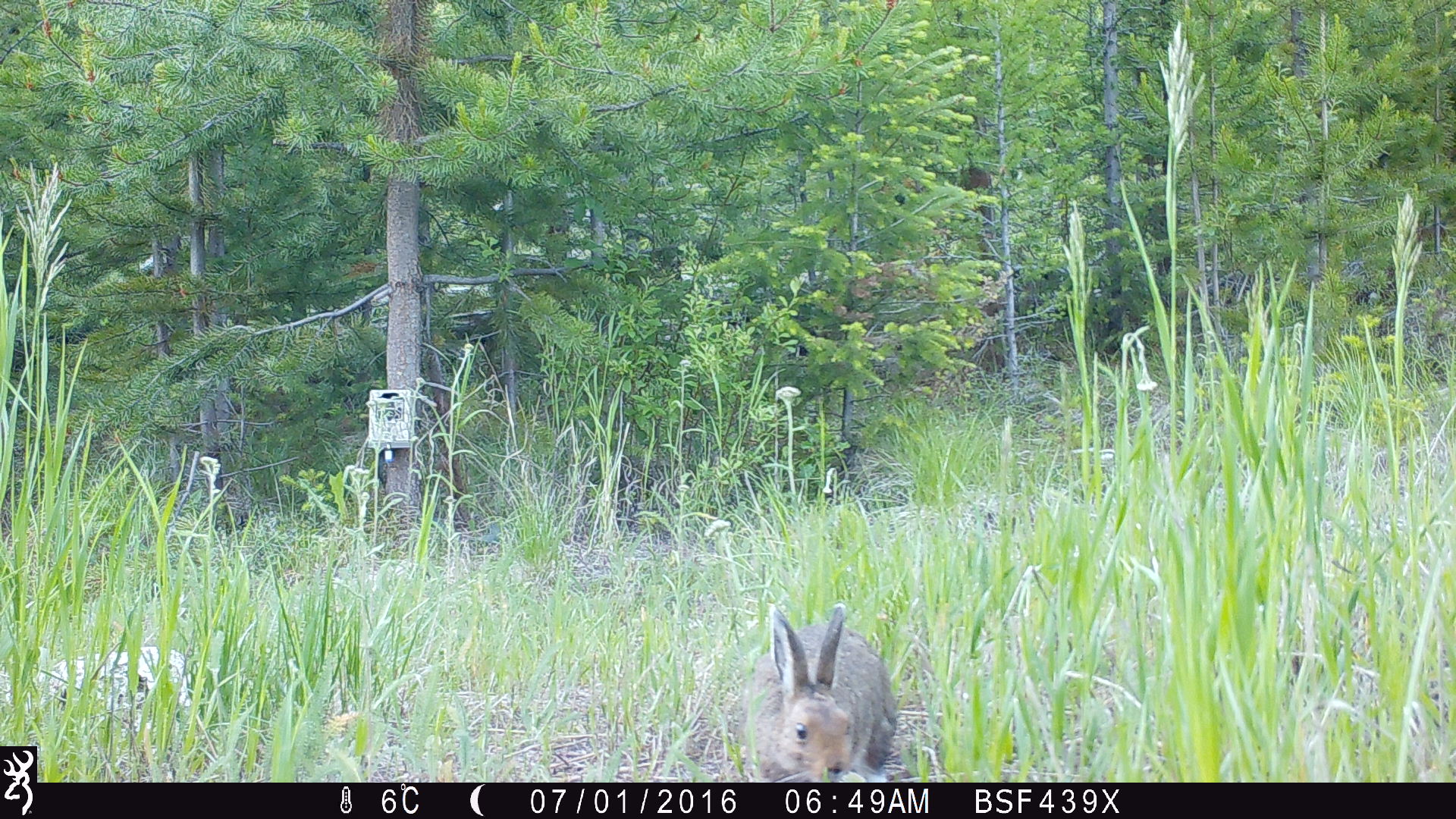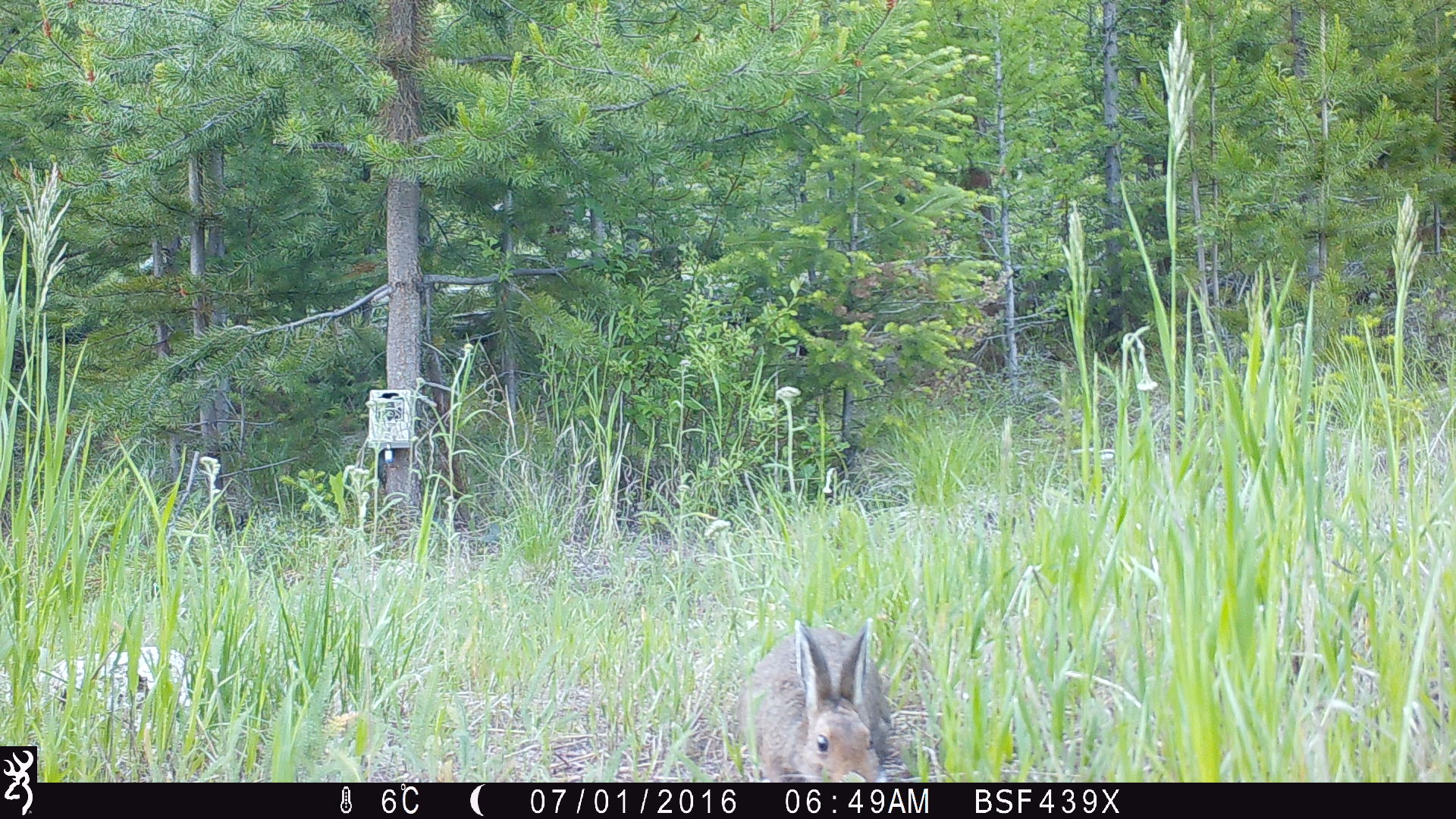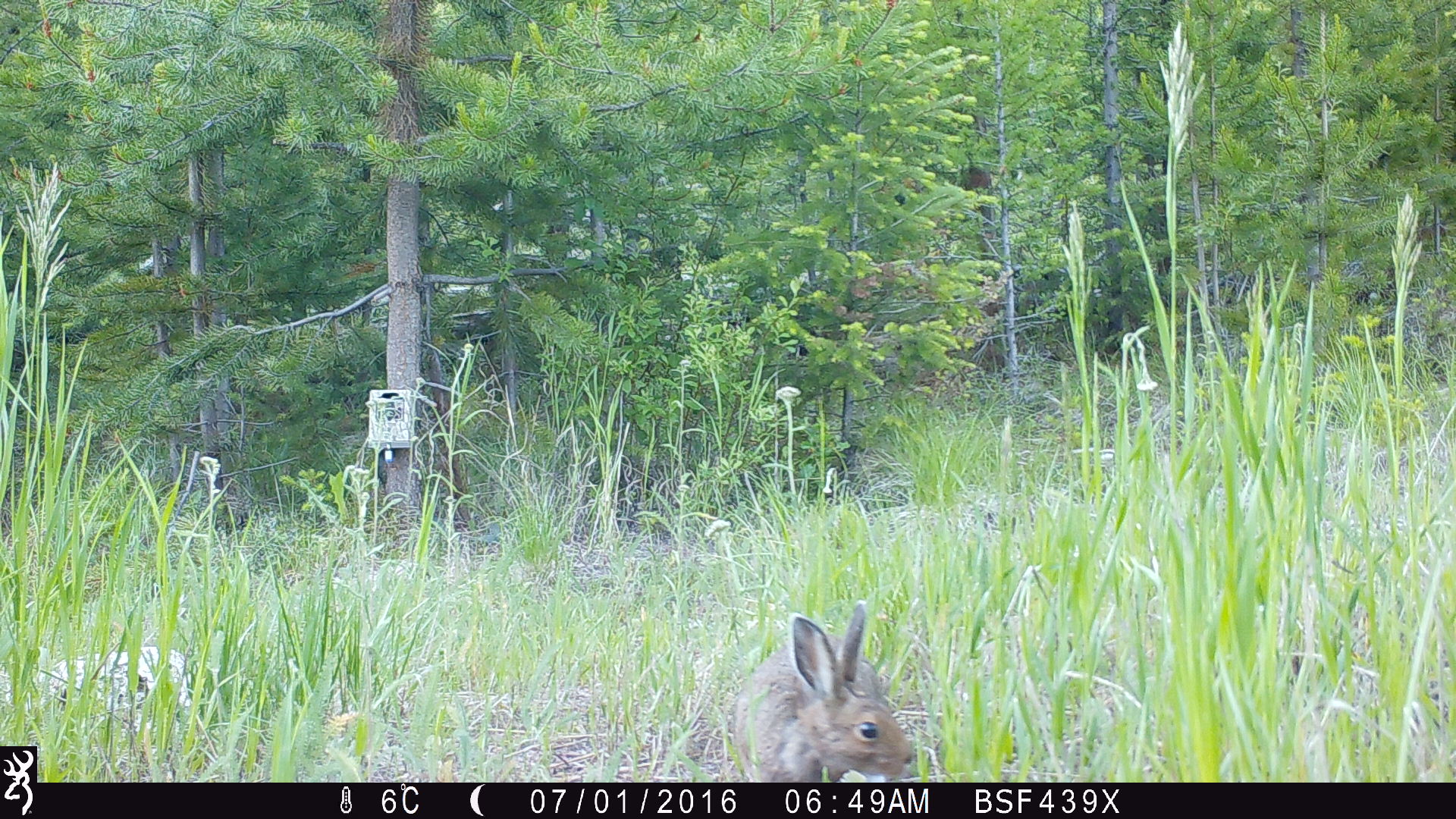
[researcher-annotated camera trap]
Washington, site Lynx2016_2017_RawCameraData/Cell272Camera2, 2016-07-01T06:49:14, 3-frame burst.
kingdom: Animalia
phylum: Chordata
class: Mammalia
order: Lagomorpha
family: Leporidae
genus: Lepus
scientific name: Lepus americanus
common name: snowshoe hare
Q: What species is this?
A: Lepus americanus (snowshoe hare).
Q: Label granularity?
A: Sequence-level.